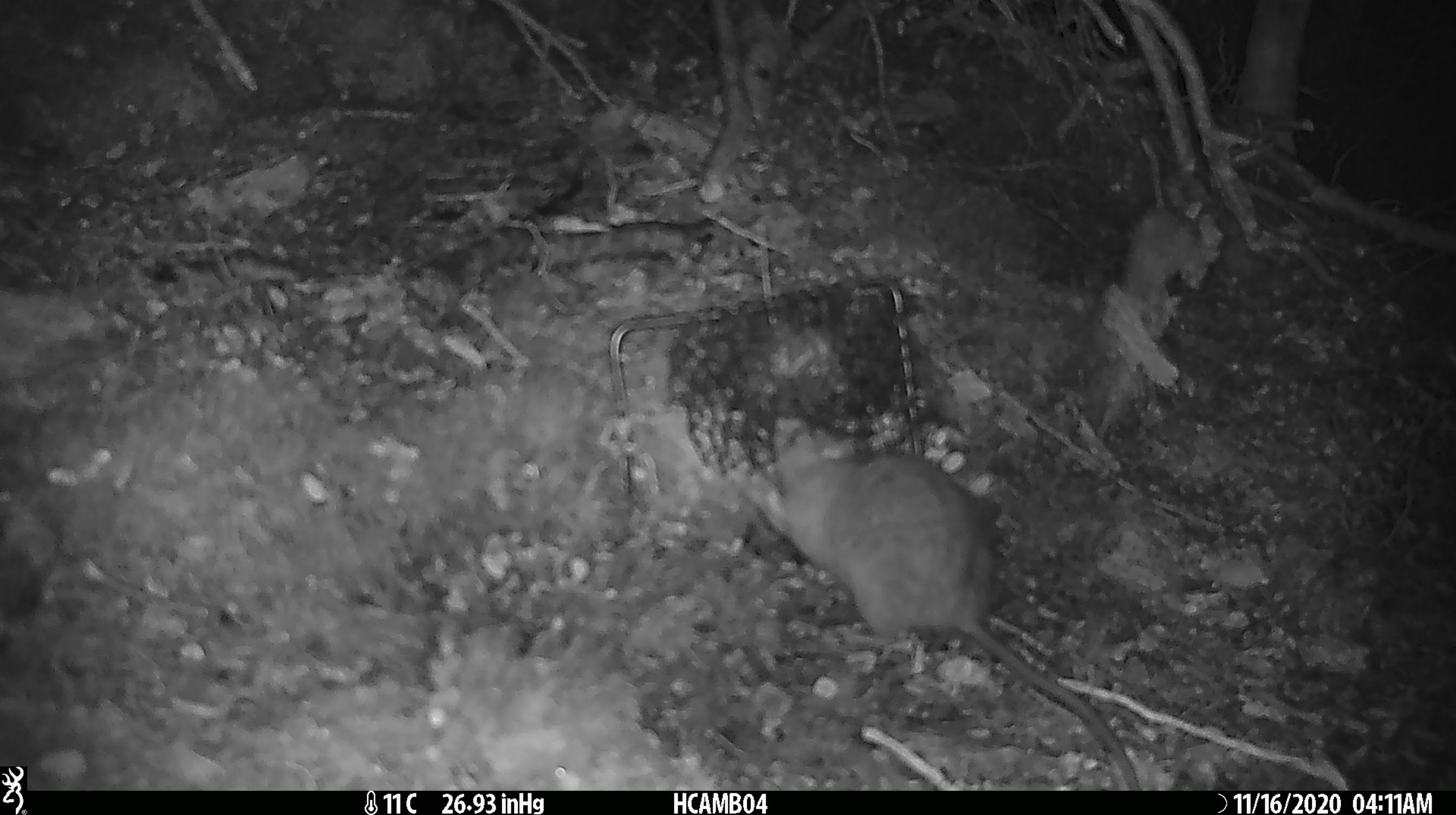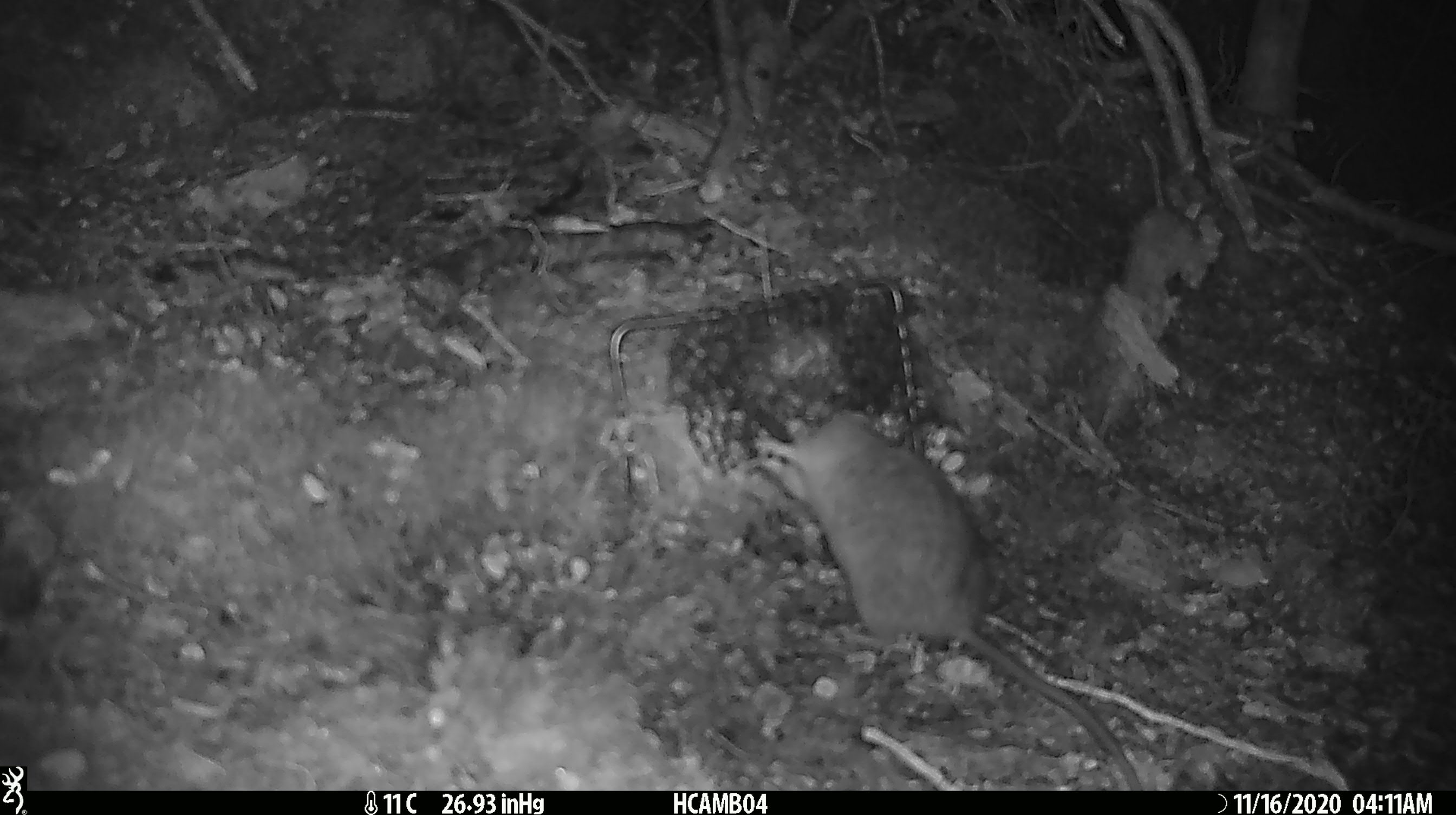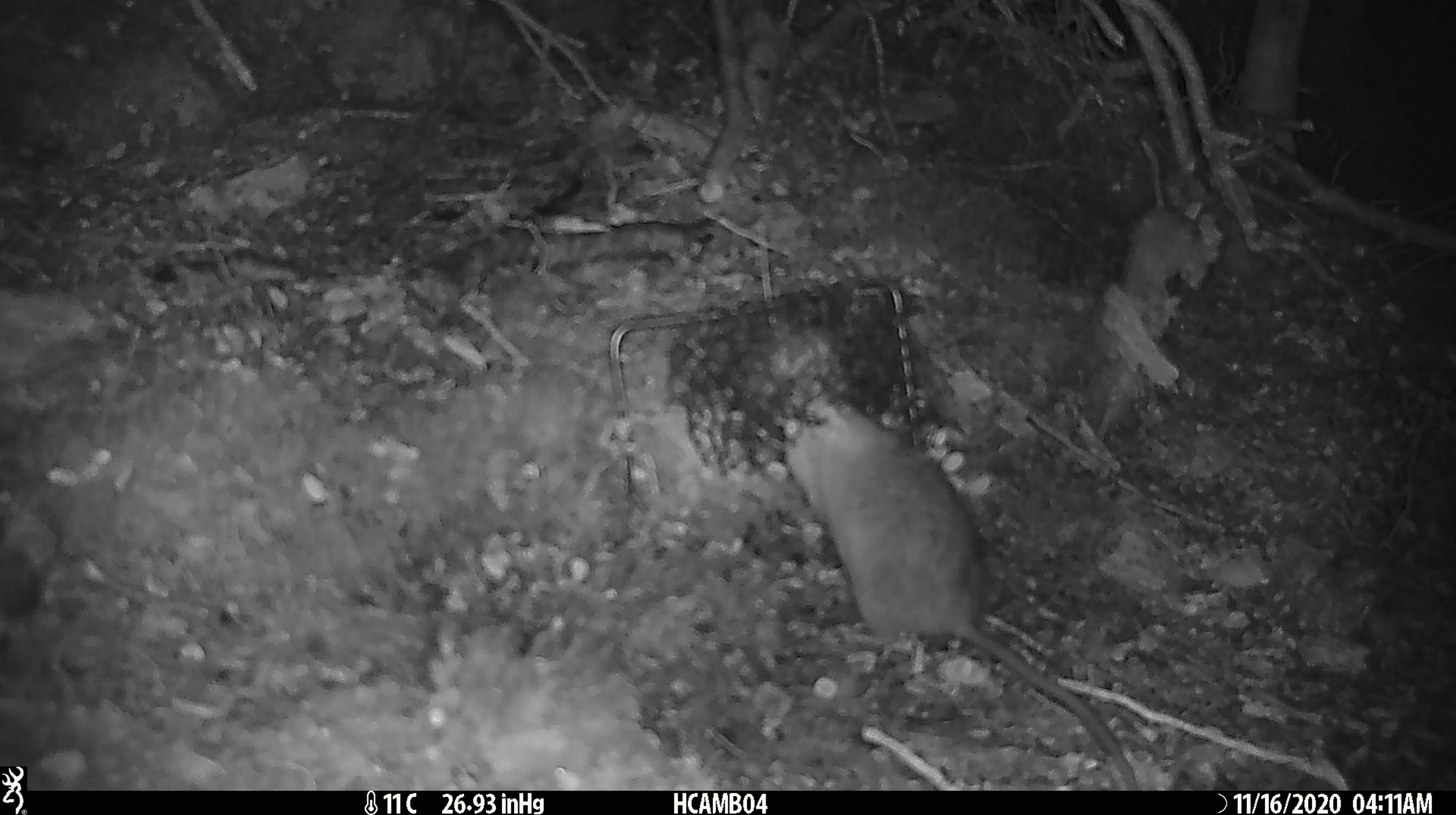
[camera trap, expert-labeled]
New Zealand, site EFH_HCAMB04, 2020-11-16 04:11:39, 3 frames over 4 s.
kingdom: Animalia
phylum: Chordata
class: Mammalia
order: Rodentia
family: Muridae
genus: Rattus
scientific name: Rattus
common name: rat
Rat (Rattus).